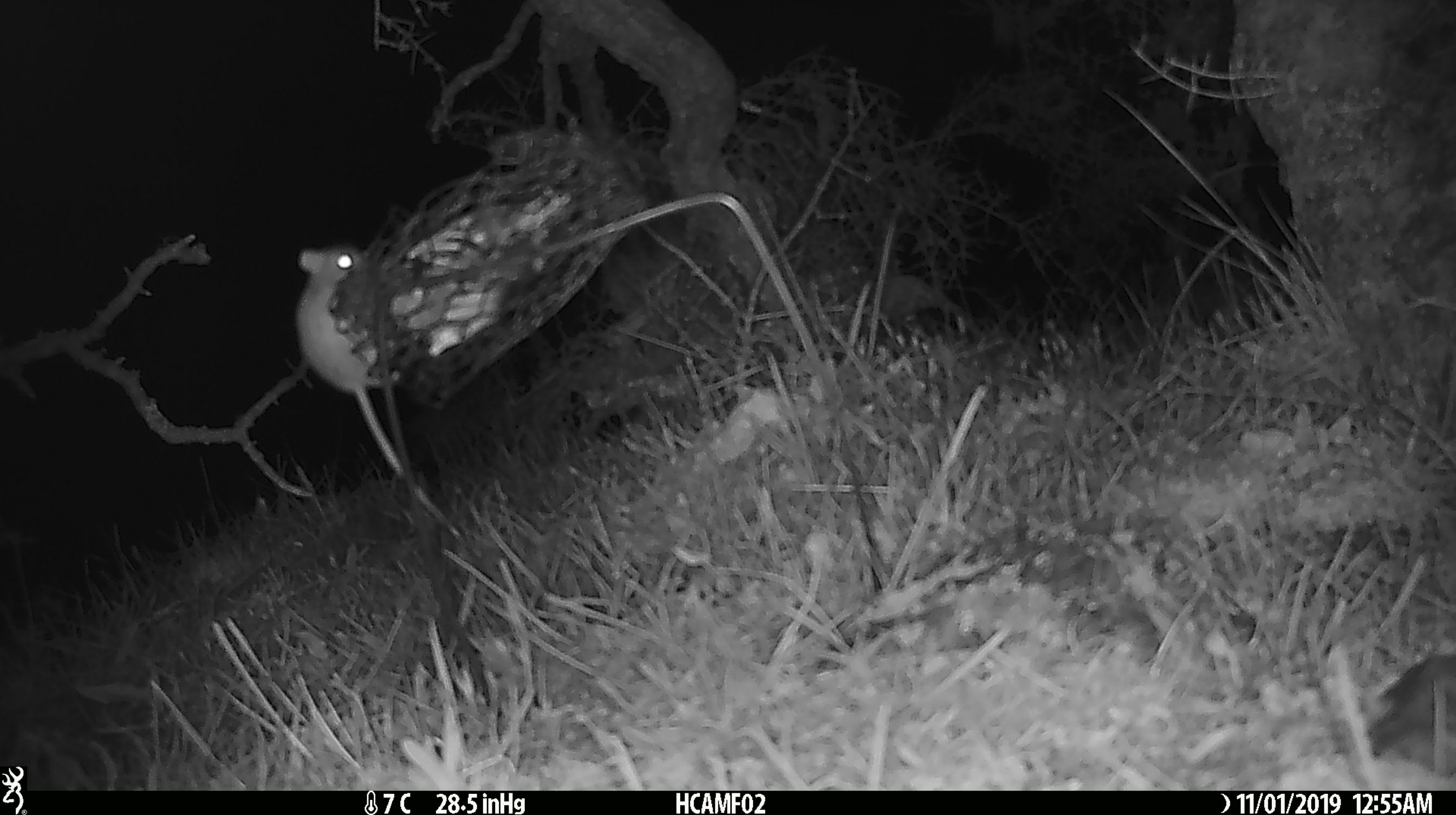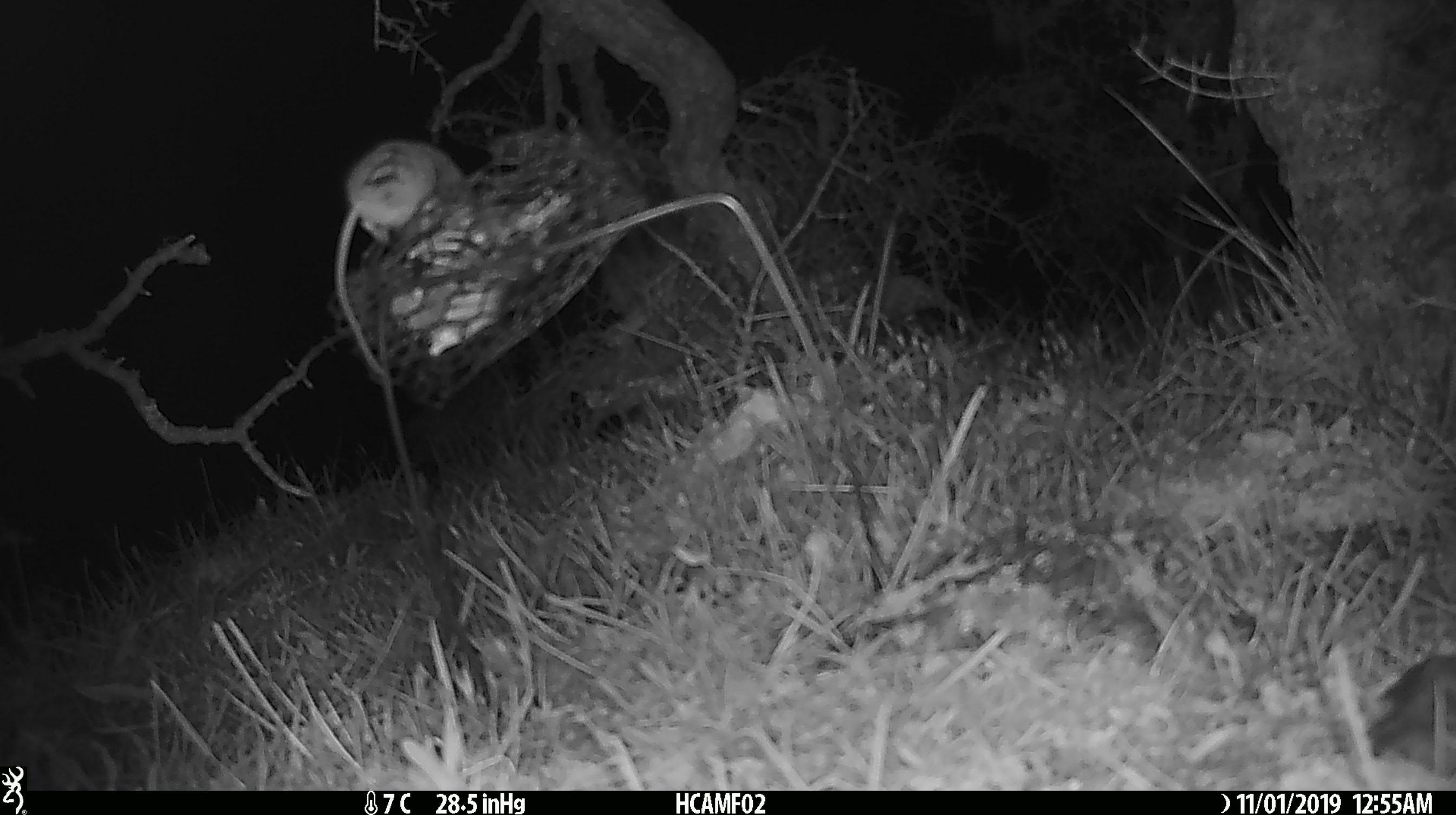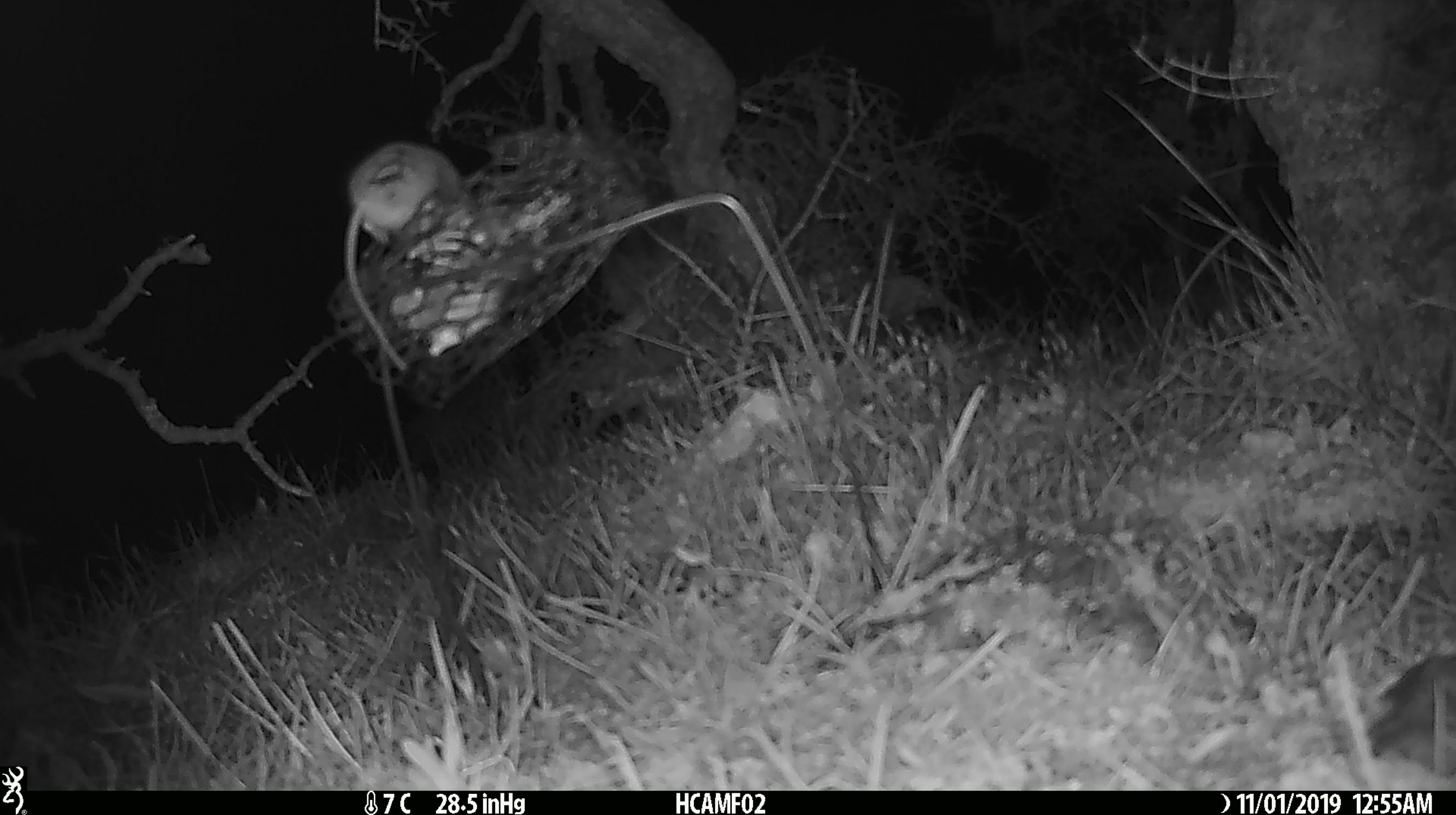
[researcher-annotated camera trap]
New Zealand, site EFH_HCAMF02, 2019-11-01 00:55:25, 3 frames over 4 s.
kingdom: Animalia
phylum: Chordata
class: Mammalia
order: Rodentia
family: Muridae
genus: Mus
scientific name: Mus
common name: mouse